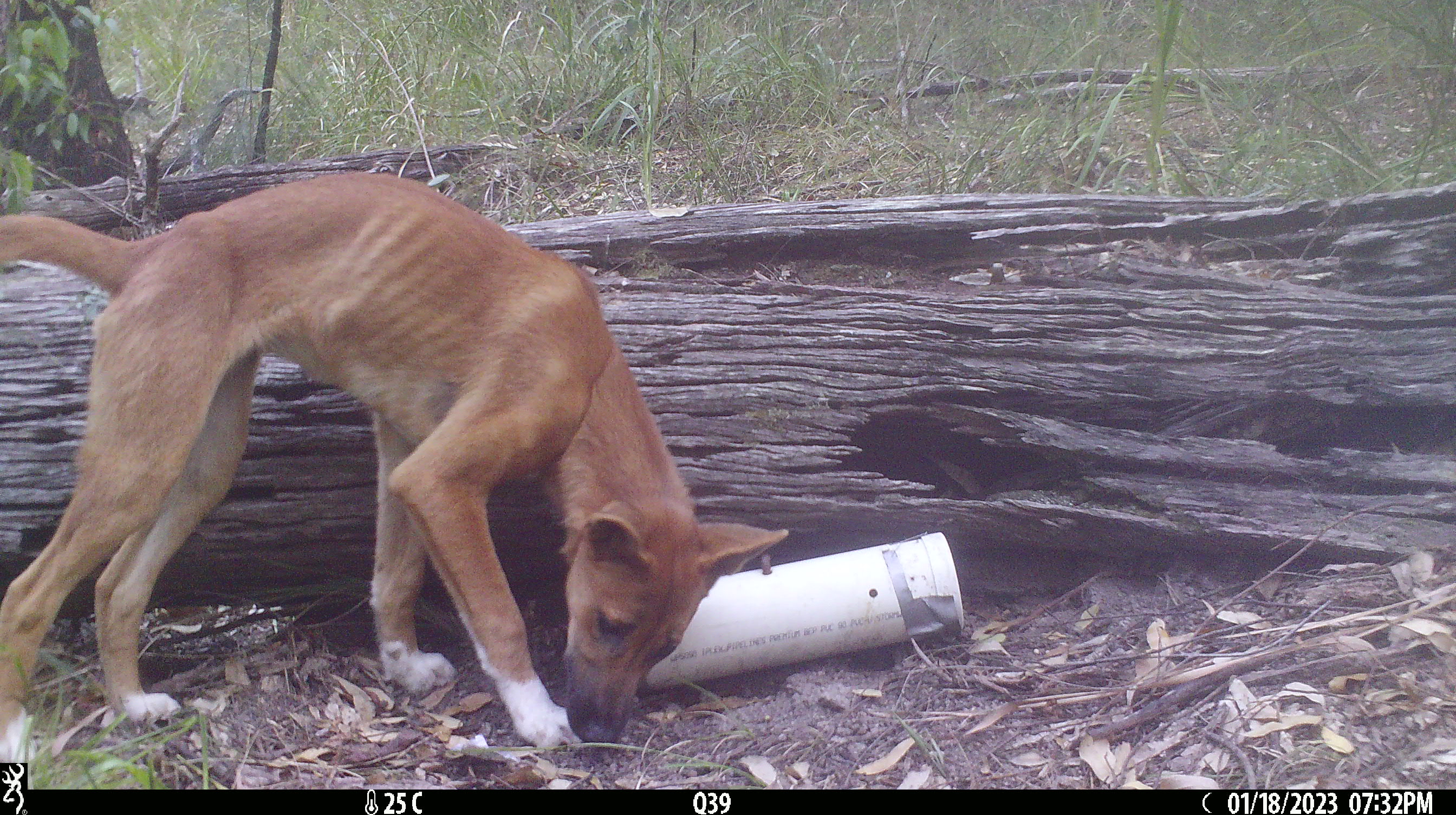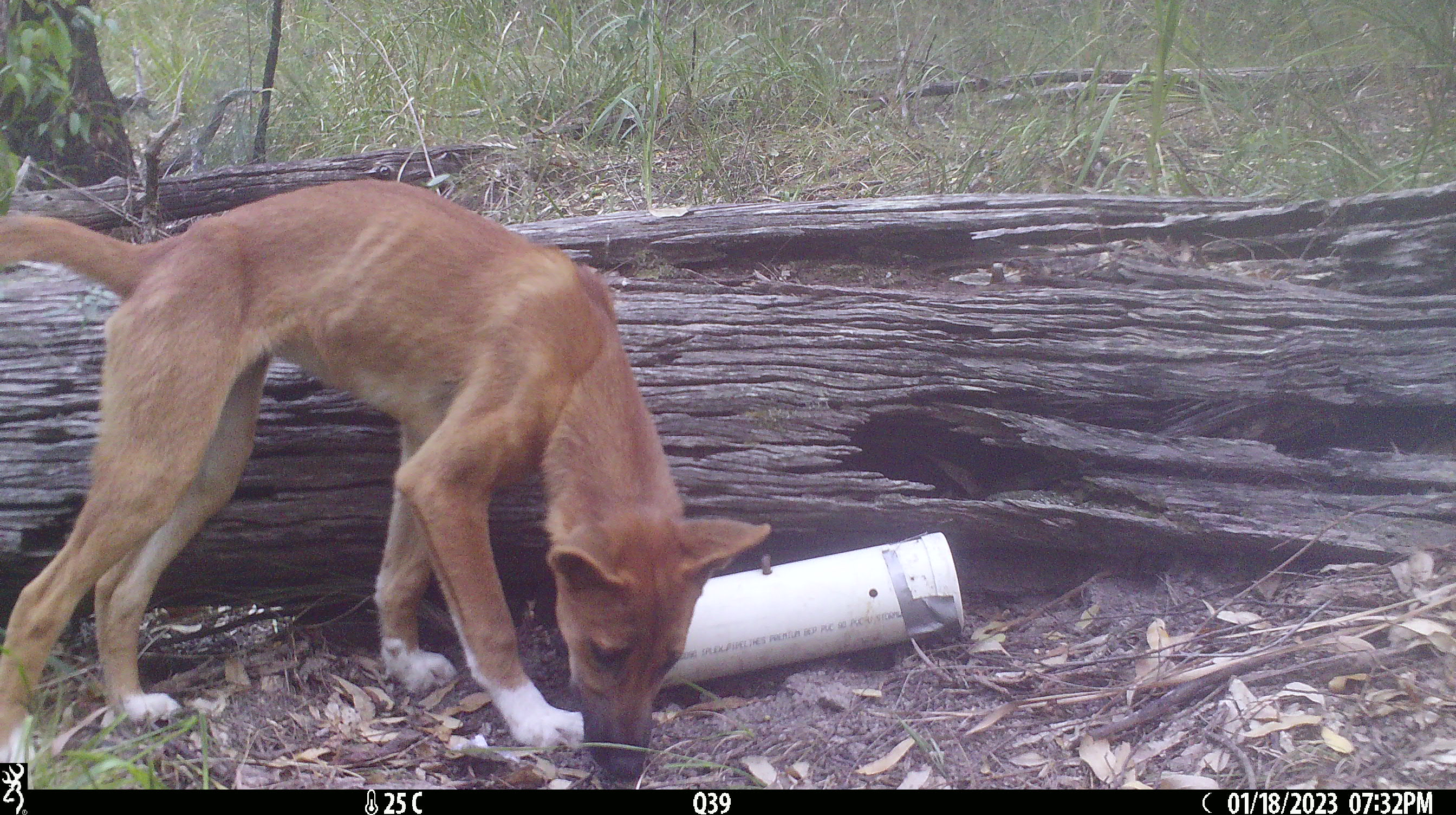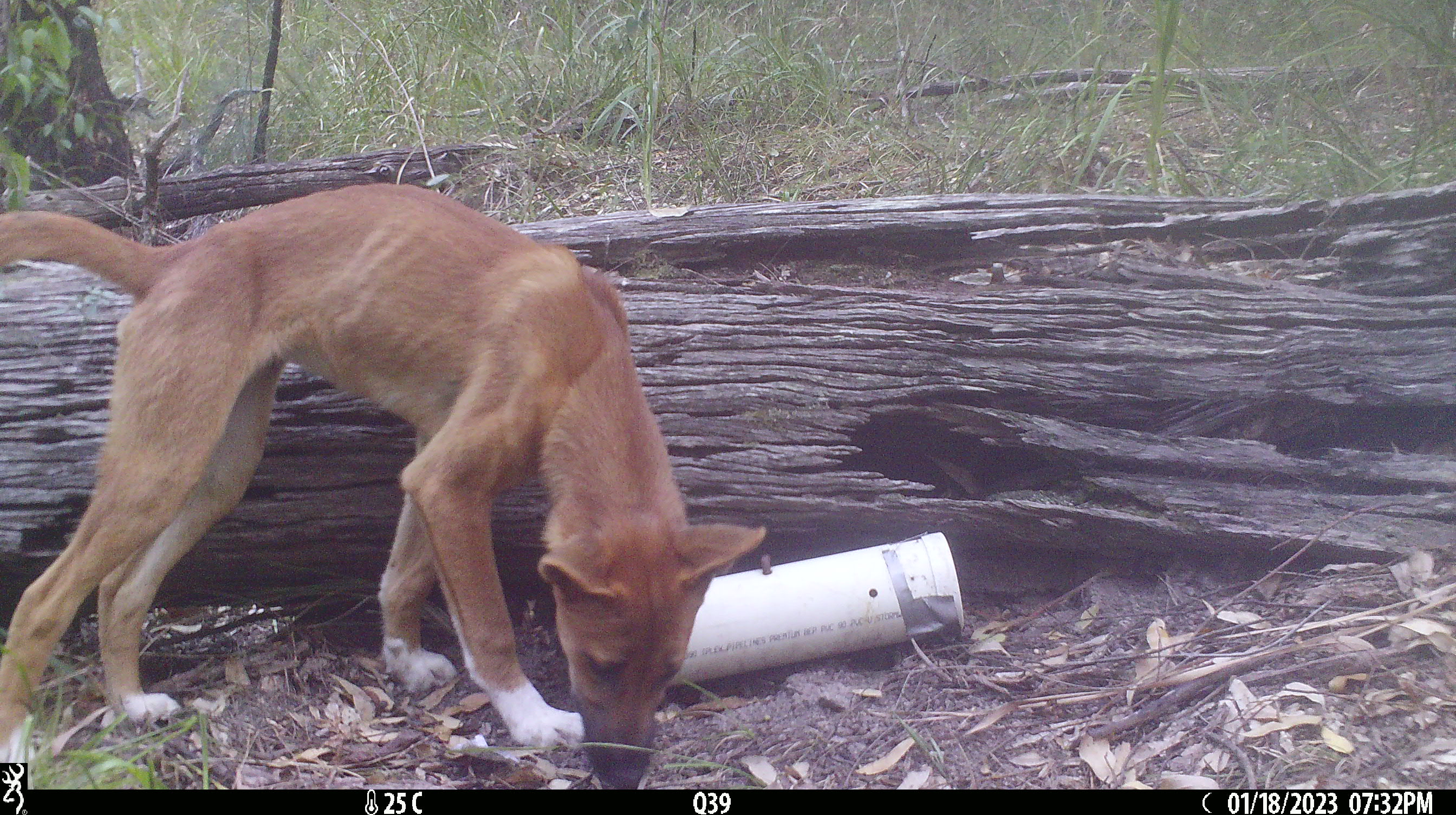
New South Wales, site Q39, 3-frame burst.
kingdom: Animalia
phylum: Chordata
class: Mammalia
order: Carnivora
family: Canidae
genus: Canis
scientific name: Canis familiaris dingo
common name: dingo